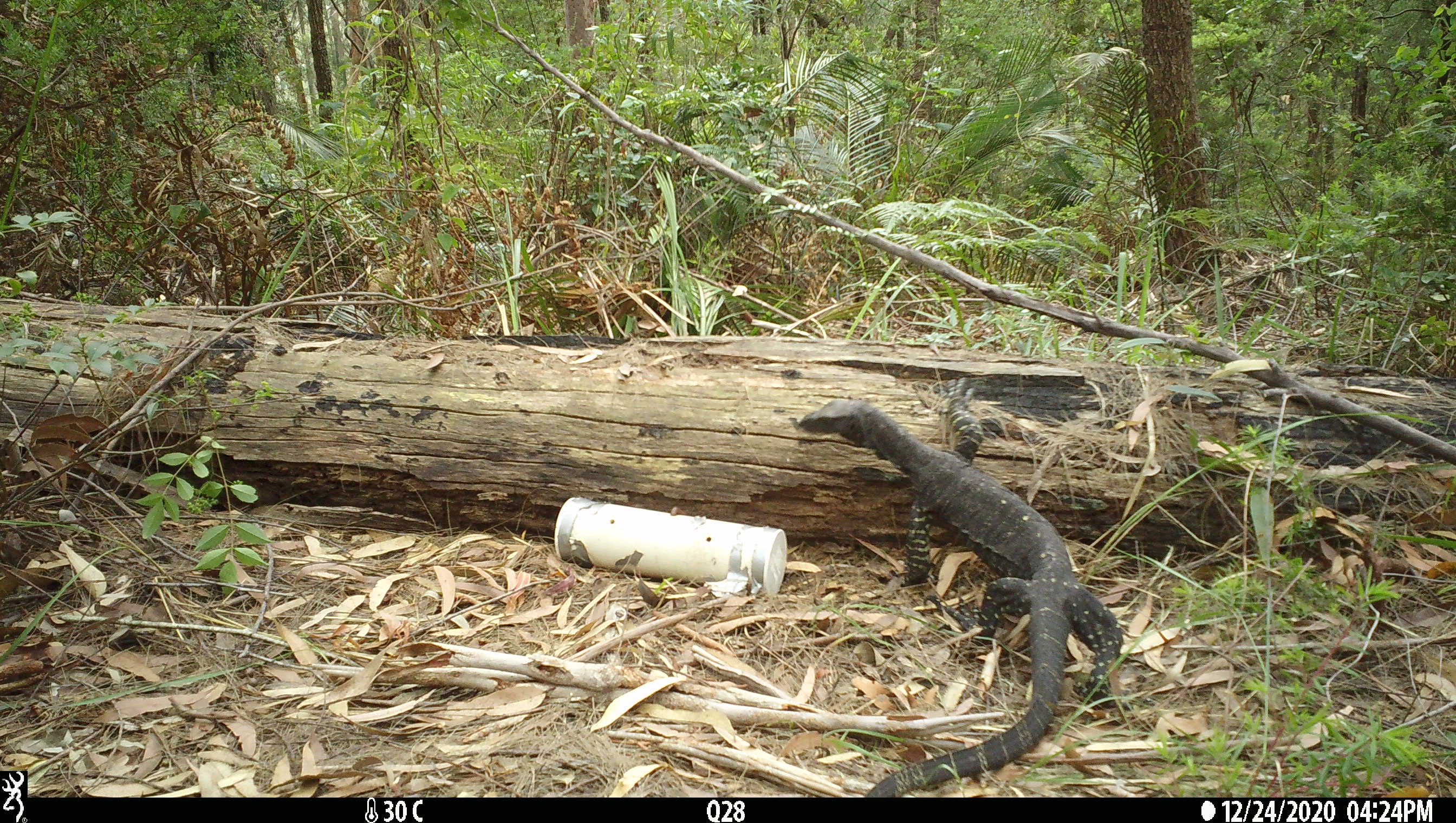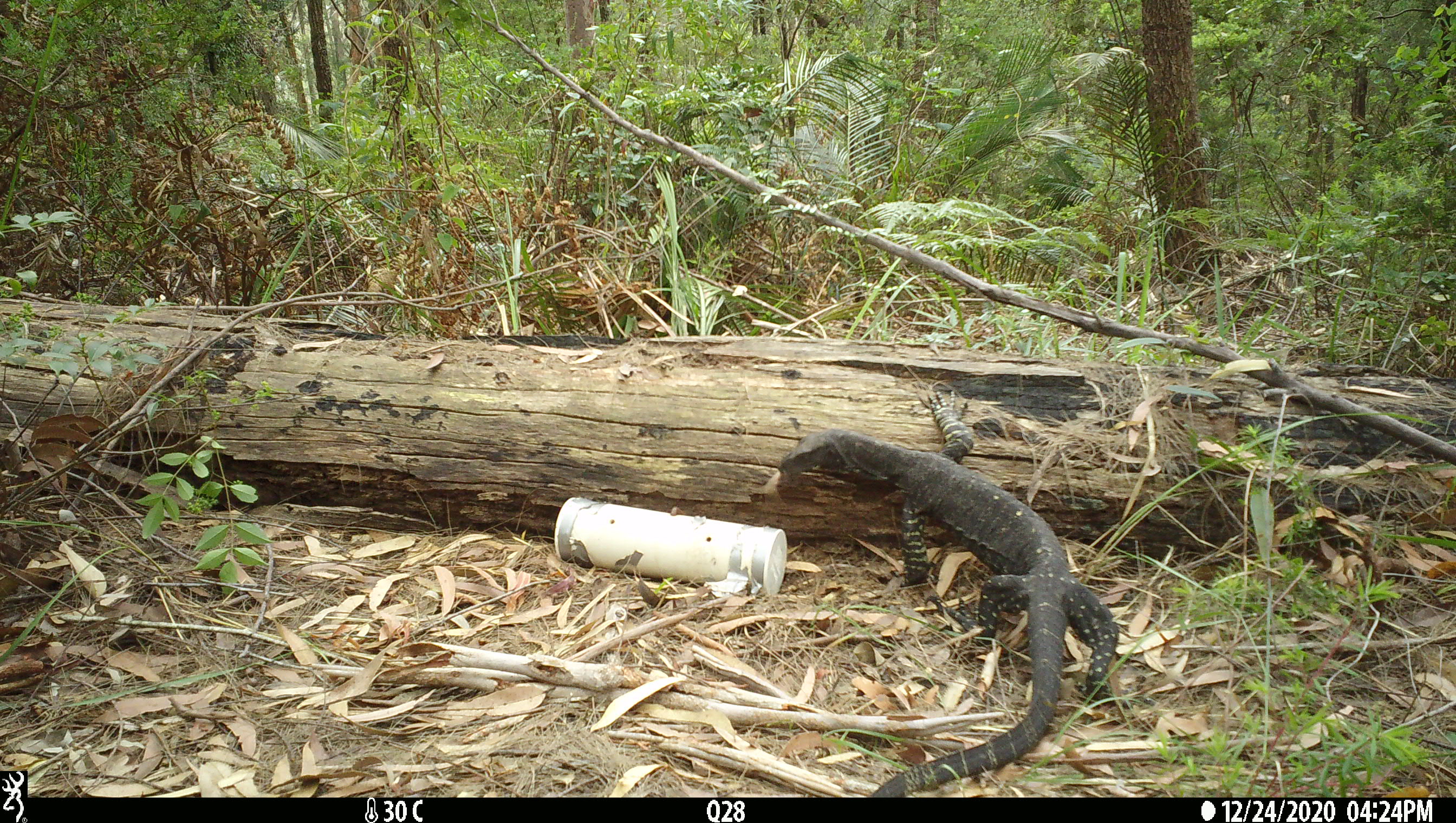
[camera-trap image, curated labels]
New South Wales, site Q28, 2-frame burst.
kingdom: Animalia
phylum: Chordata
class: Reptilia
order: Squamata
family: Varanidae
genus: Varanus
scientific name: Varanus varius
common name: lace monitor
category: goanna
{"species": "goanna (lace monitor) (Varanus varius)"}